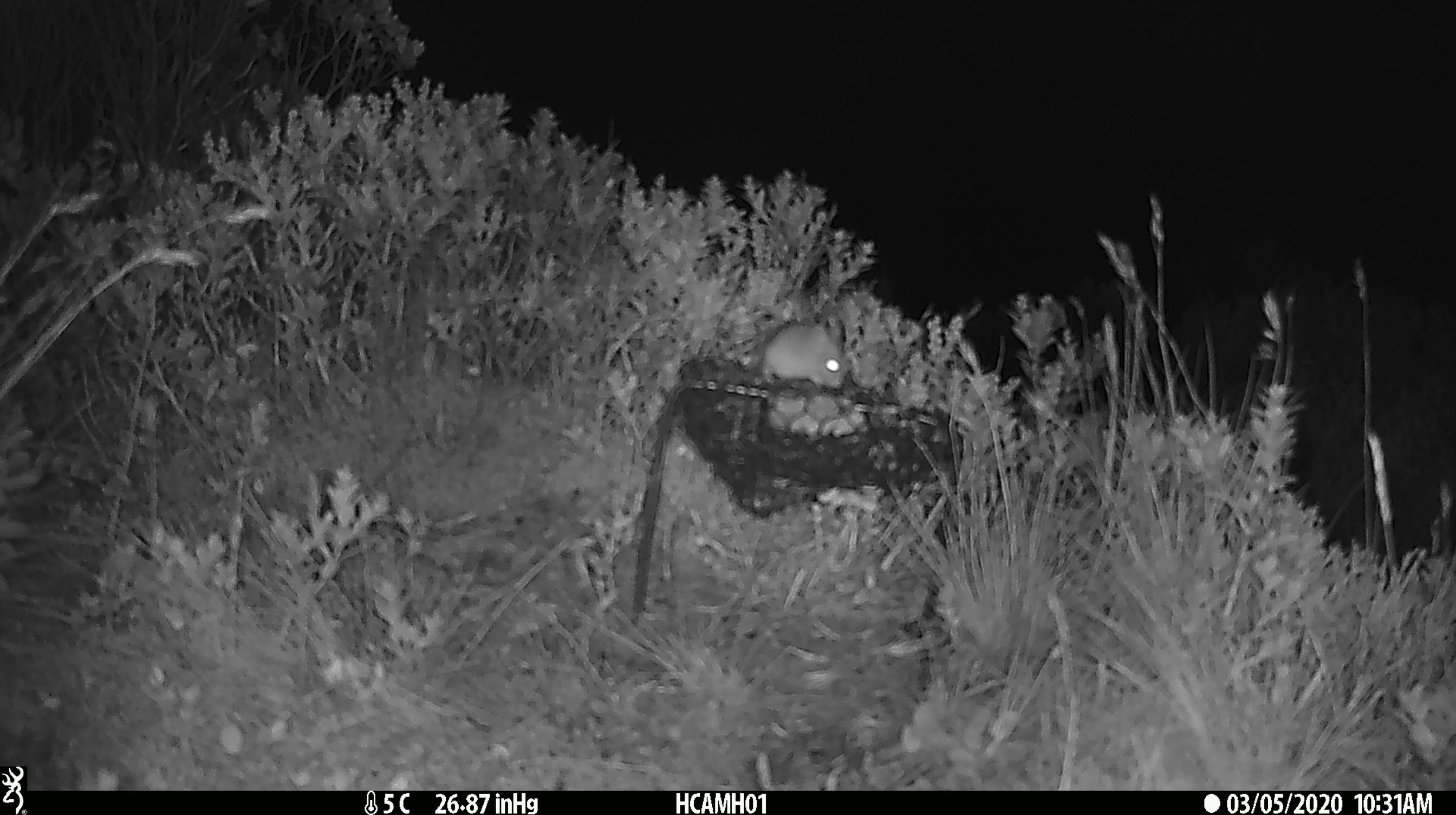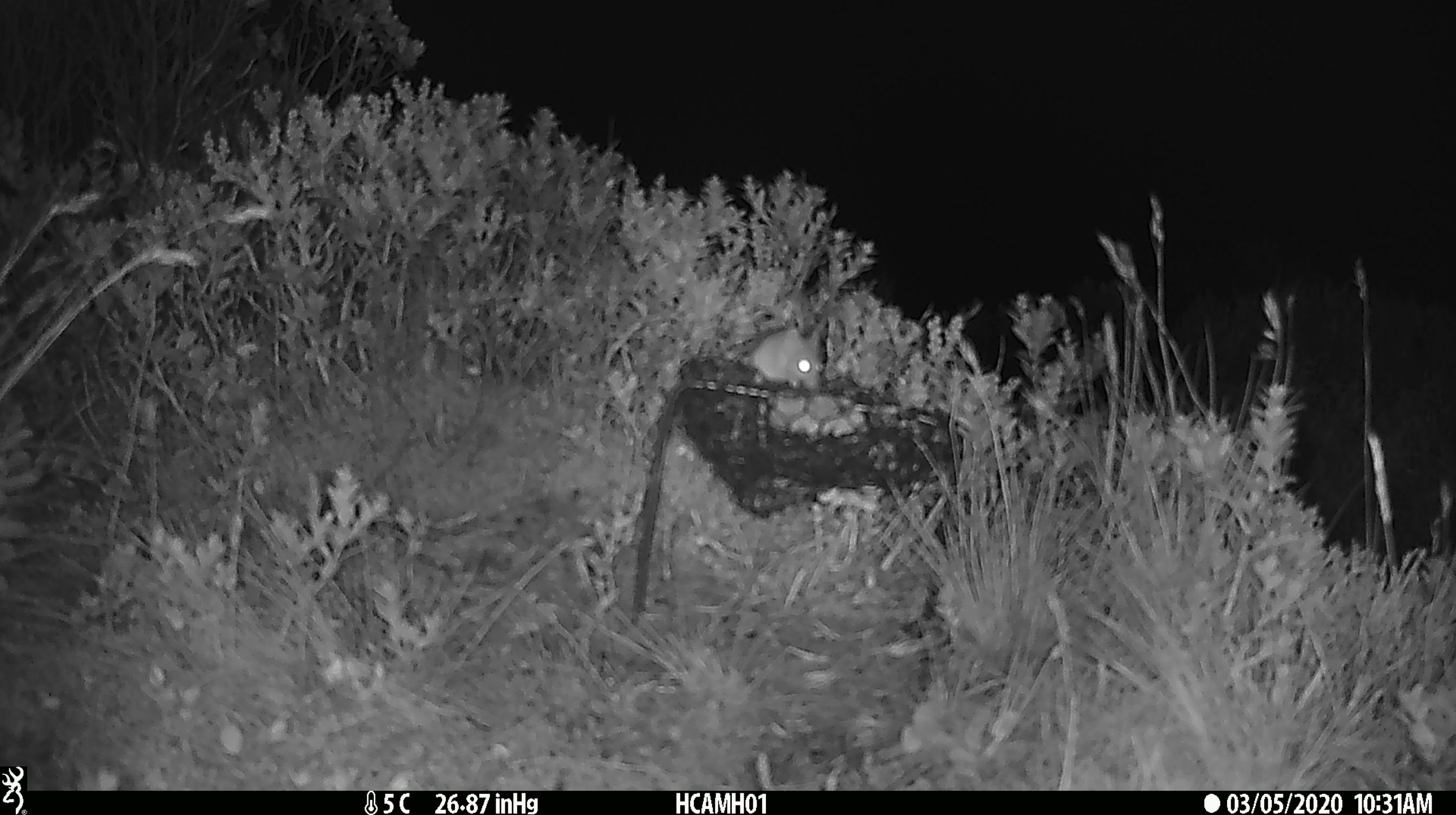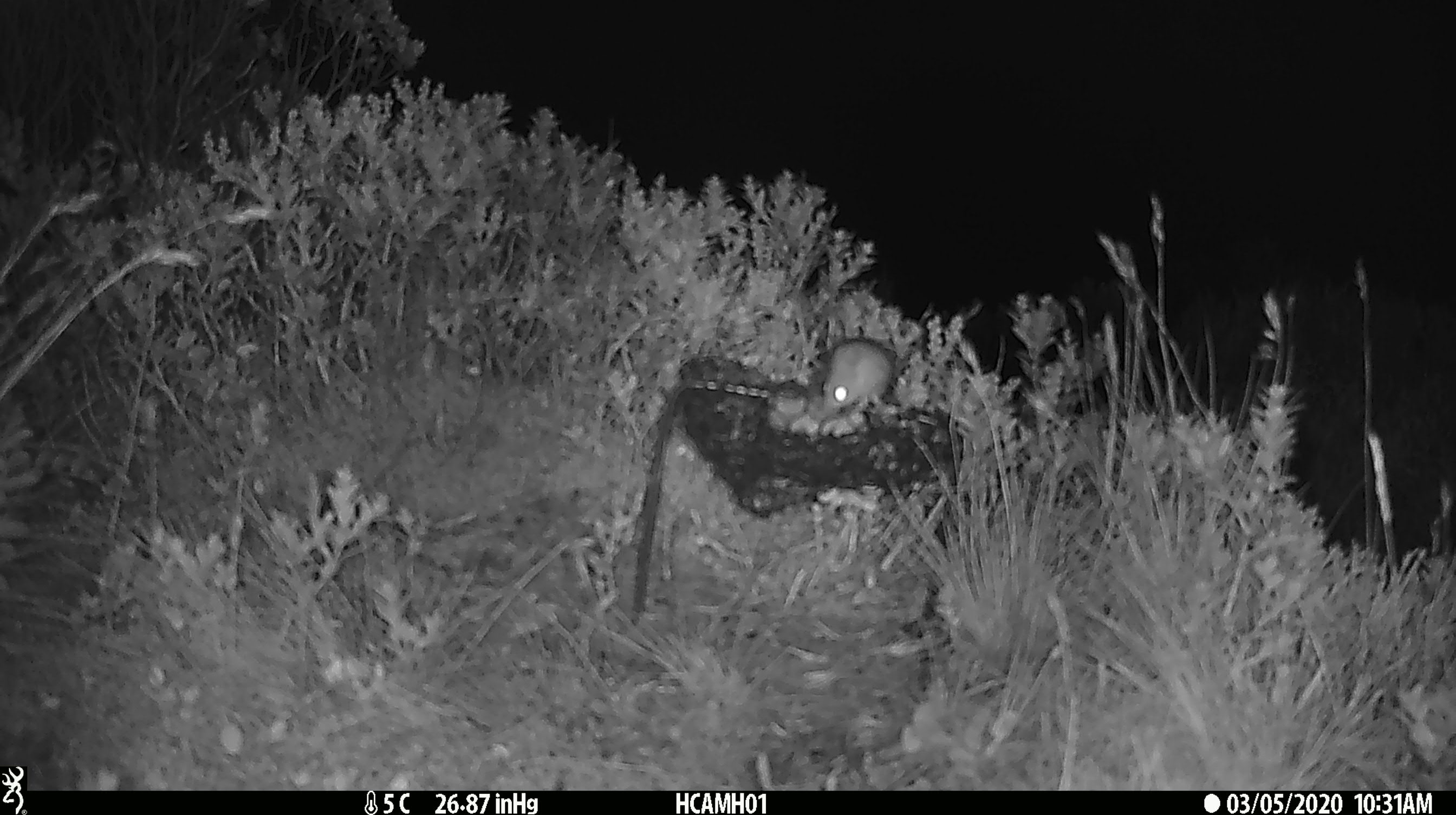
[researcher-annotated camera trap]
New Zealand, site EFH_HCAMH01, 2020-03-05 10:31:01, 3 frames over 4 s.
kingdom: Animalia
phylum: Chordata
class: Mammalia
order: Rodentia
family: Muridae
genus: Mus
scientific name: Mus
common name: mouse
Mouse (Mus).